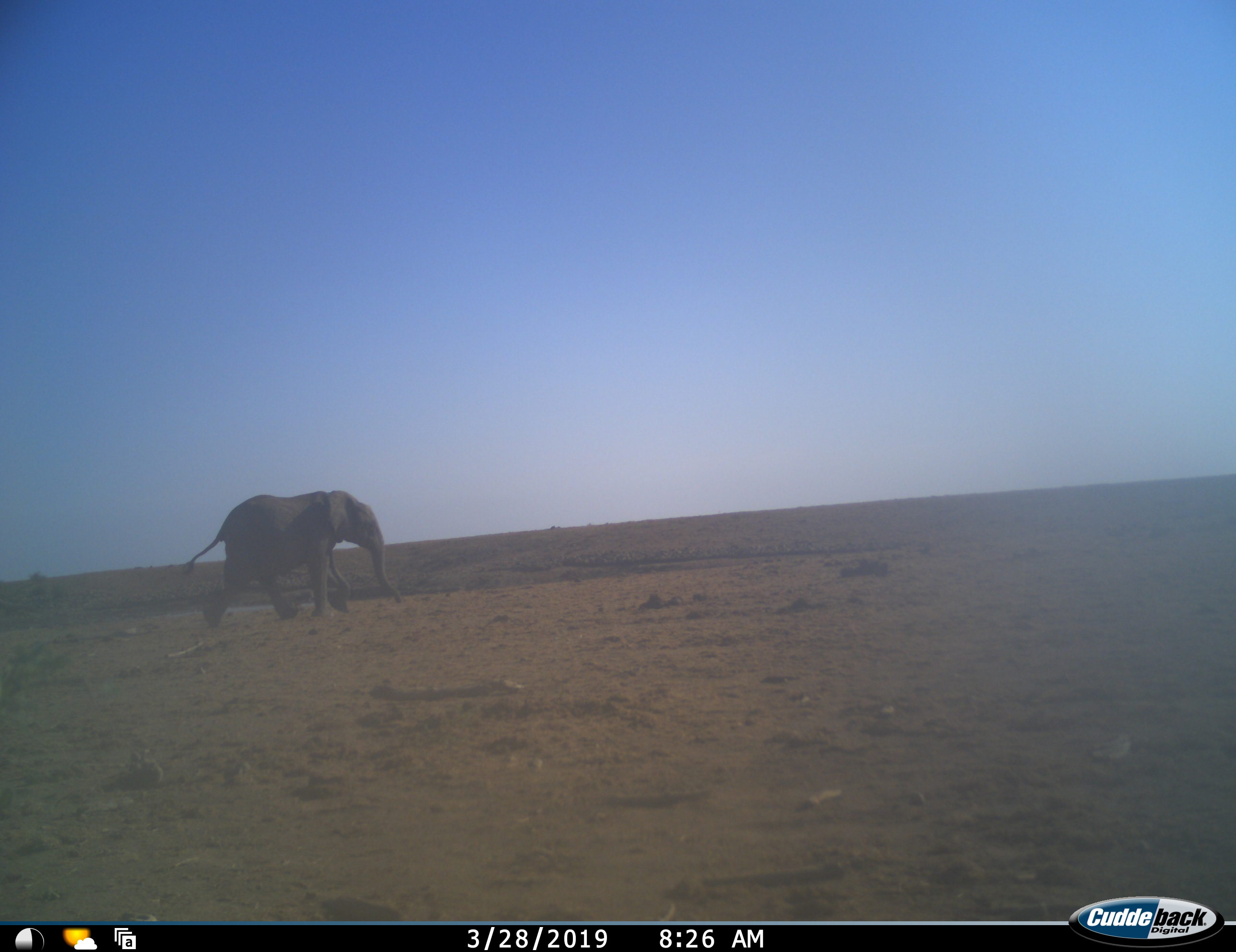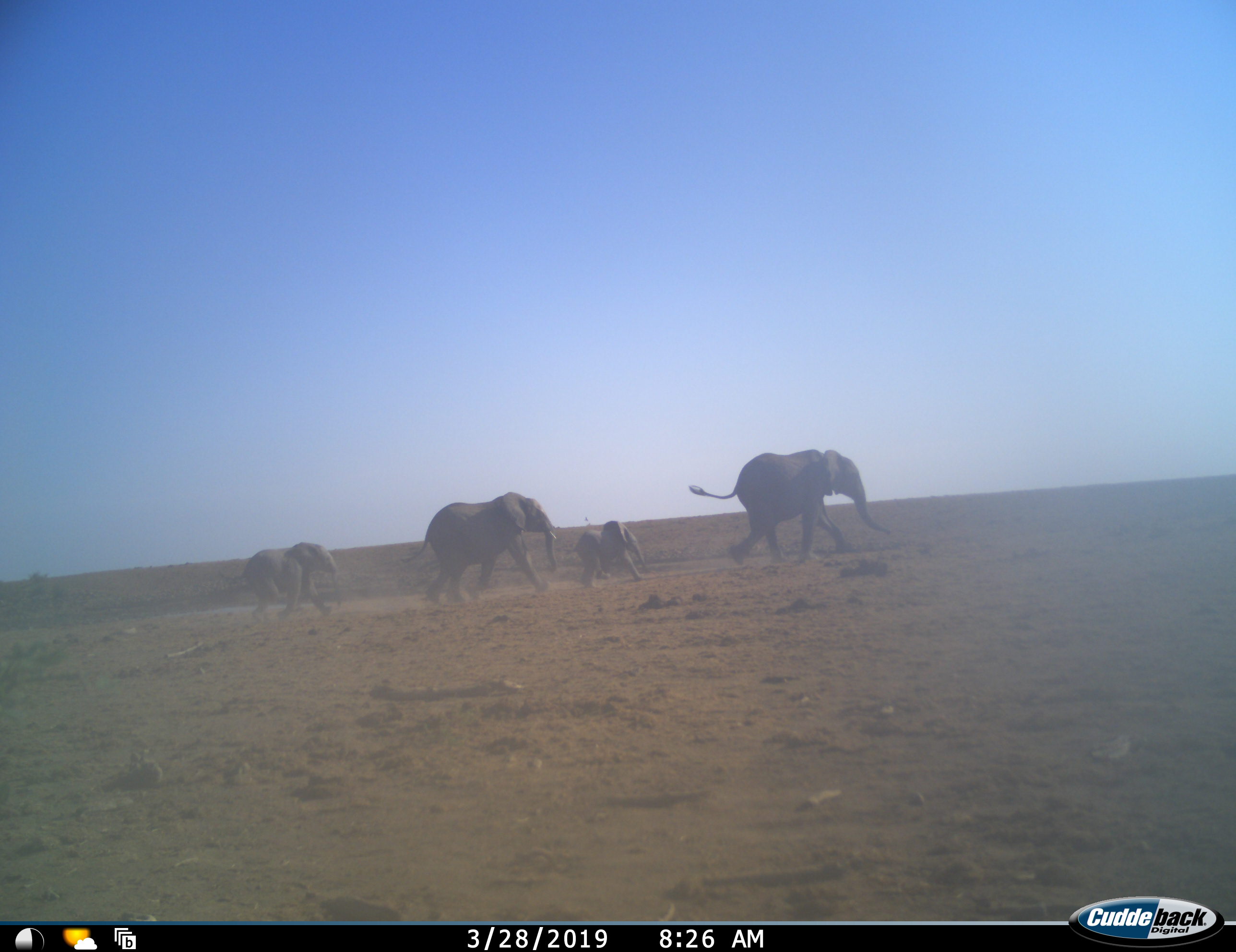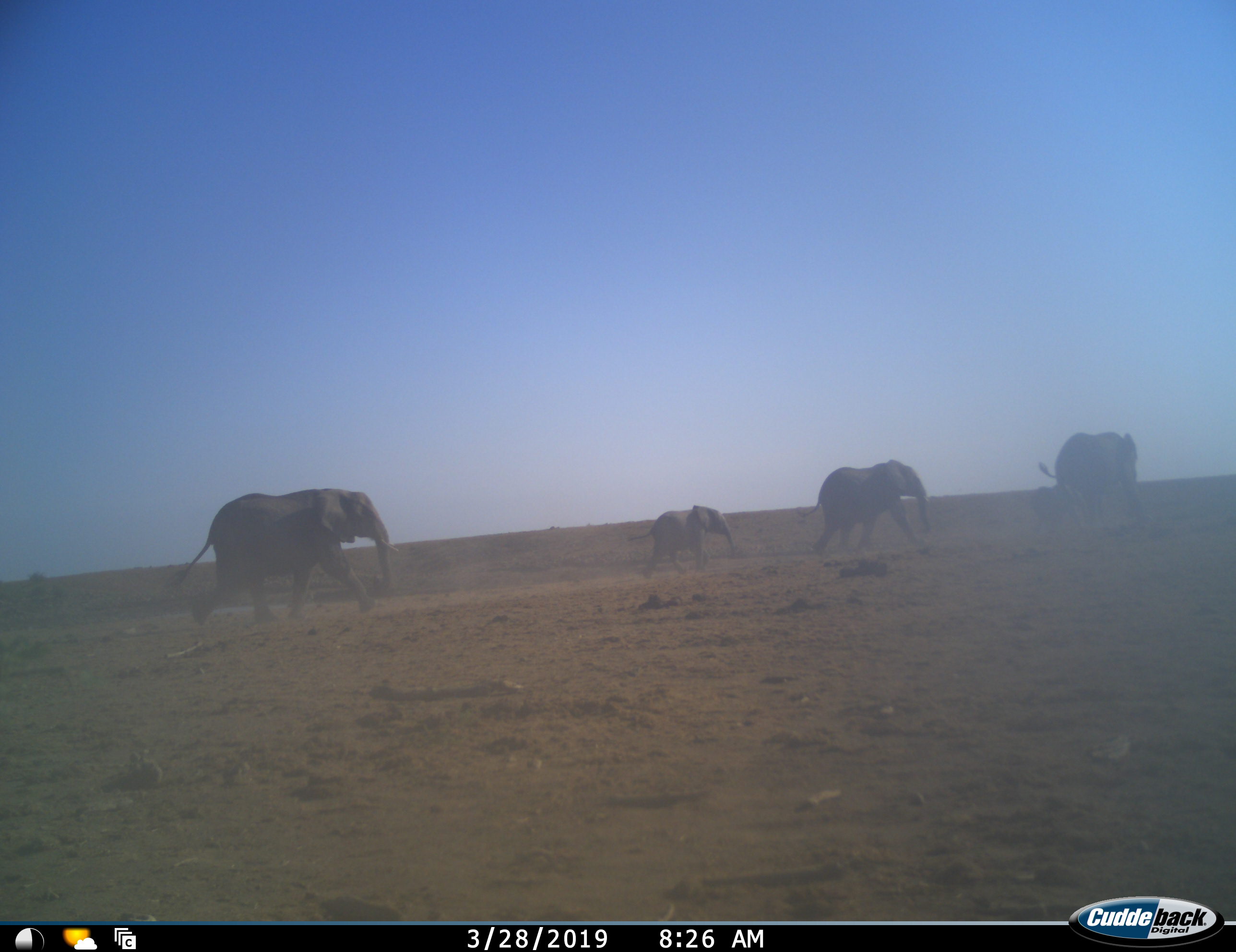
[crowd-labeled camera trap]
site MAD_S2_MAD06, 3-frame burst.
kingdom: Animalia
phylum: Chordata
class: Mammalia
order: Proboscidea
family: Elephantidae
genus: Loxodonta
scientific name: Loxodonta africana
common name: african bush elephant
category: elephant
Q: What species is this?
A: Elephant (african bush elephant) (Loxodonta africana).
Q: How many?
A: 5.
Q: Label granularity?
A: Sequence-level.